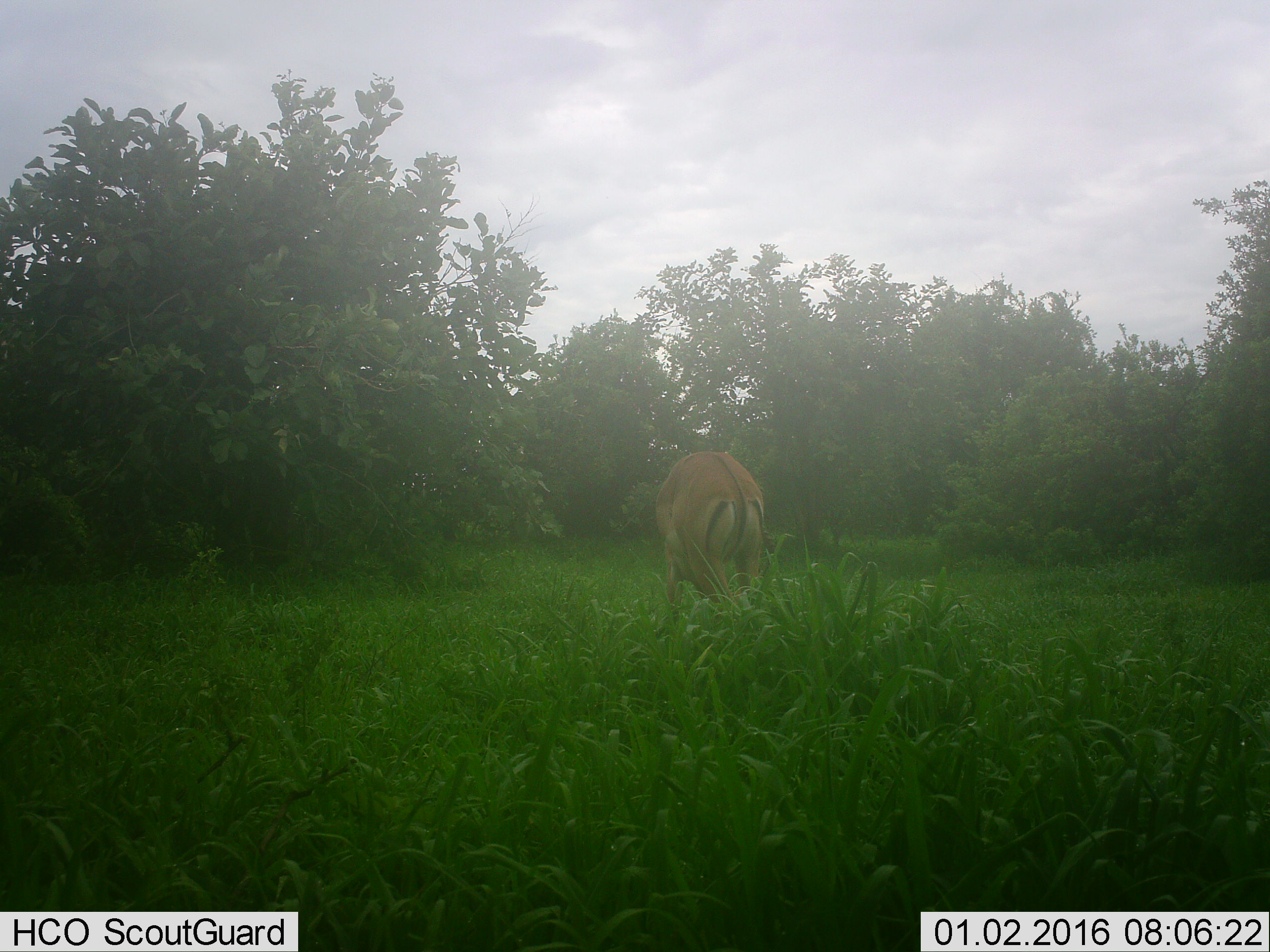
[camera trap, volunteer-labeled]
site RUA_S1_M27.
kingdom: Animalia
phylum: Chordata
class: Mammalia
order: Artiodactyla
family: Bovidae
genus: Aepyceros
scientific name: Aepyceros melampus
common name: impala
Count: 1.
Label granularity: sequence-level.